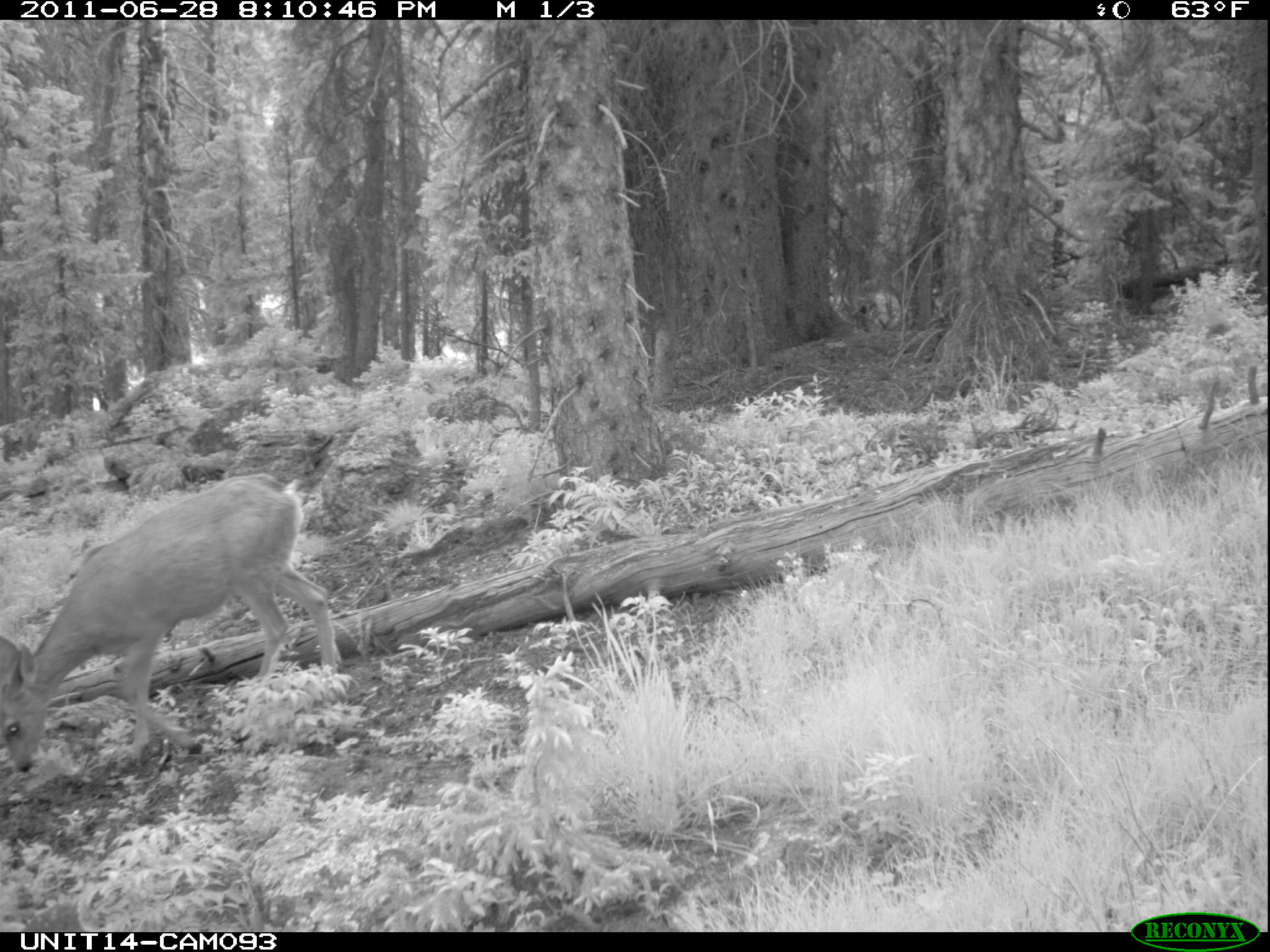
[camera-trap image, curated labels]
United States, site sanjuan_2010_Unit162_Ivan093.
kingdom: Animalia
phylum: Chordata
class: Mammalia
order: Artiodactyla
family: Cervidae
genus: Odocoileus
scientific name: Odocoileus hemionus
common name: mule deer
Odocoileus hemionus (mule deer).